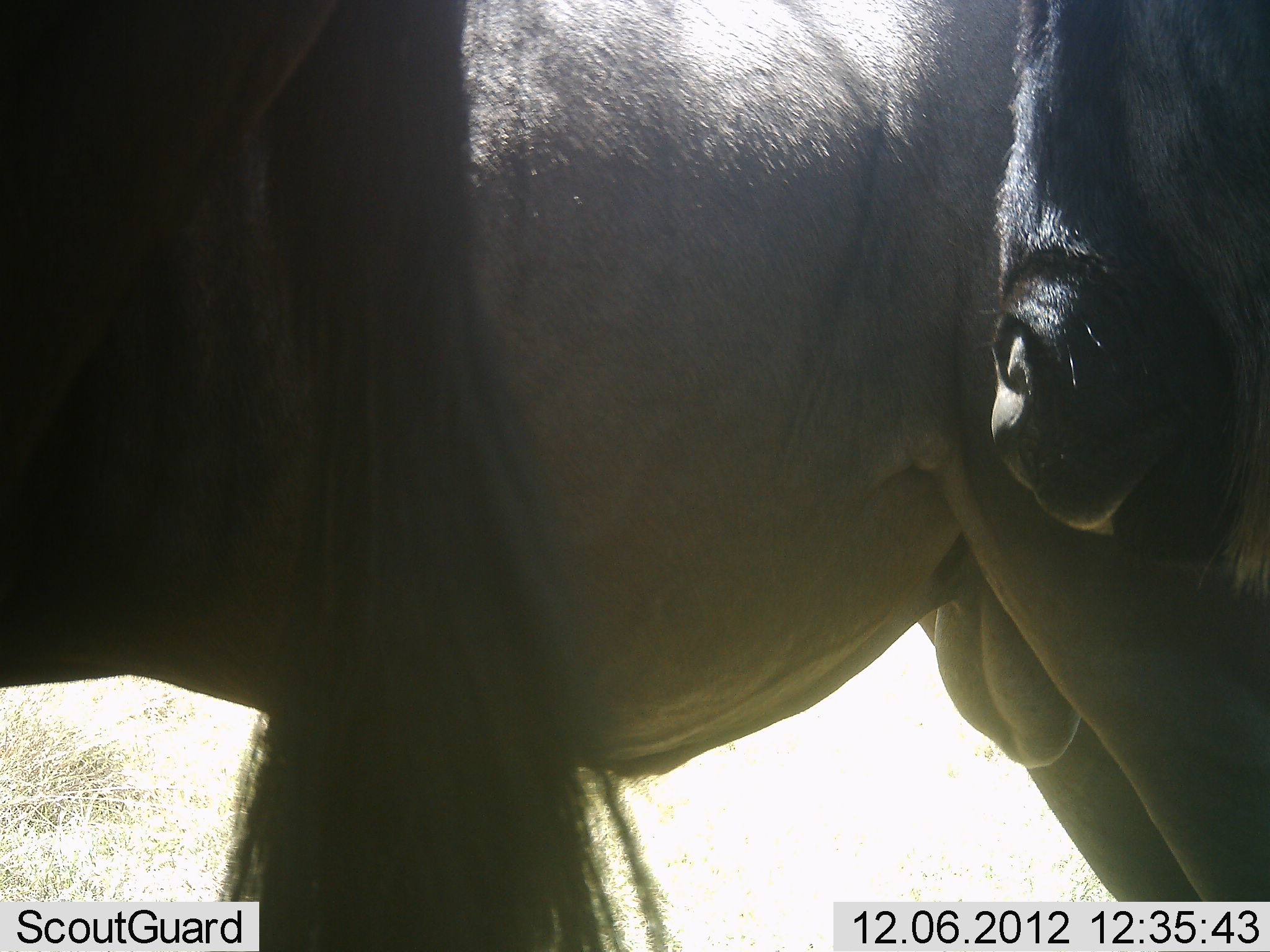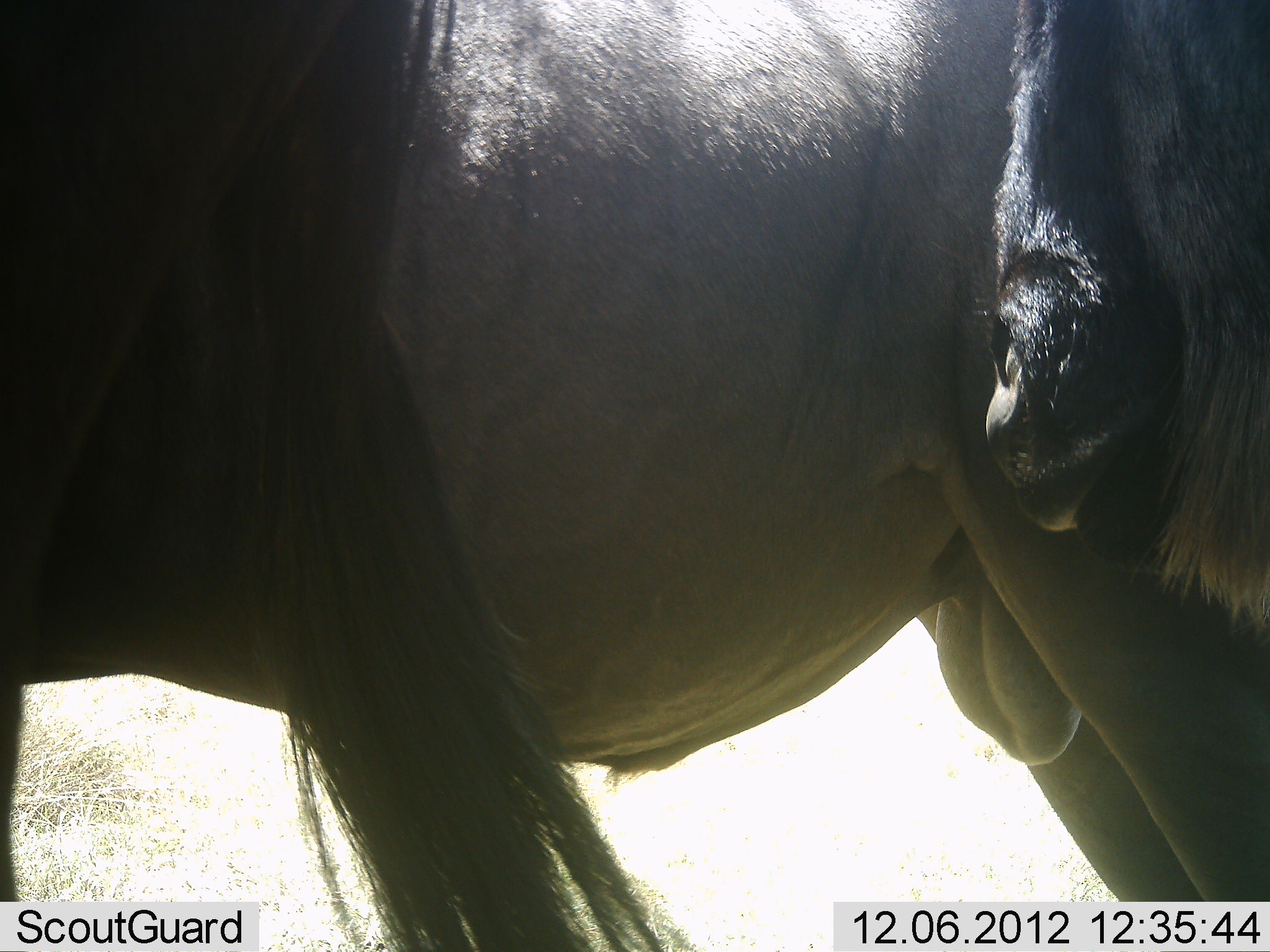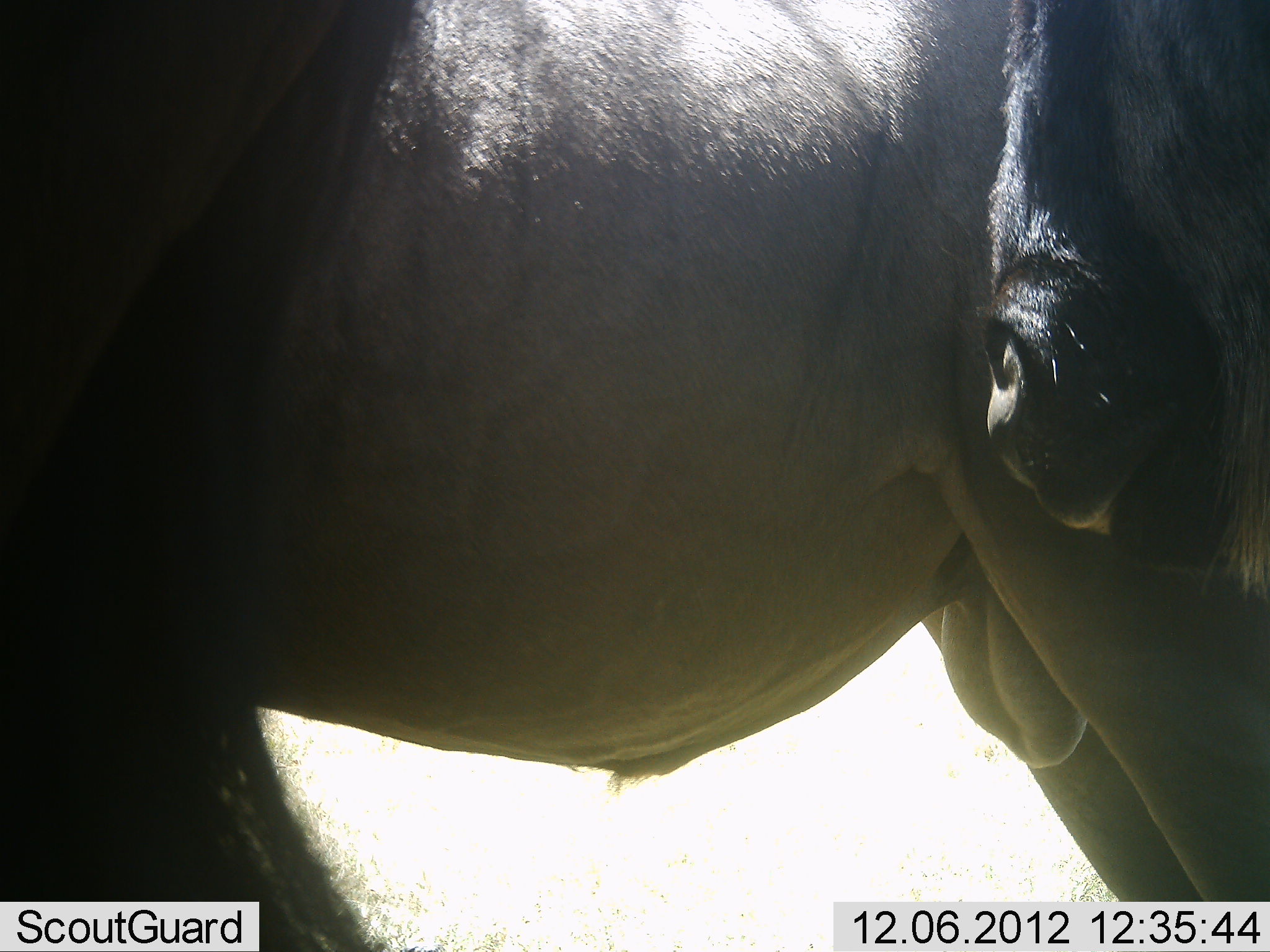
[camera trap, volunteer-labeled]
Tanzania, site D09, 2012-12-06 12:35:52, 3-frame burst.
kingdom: Animalia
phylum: Chordata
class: Mammalia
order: Artiodactyla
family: Bovidae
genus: Connochaetes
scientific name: Connochaetes taurinus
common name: blue wildebeest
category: wildebeest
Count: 3.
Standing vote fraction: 100%.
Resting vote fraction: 0%.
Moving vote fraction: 0%.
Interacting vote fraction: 10%.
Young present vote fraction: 0%.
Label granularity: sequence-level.